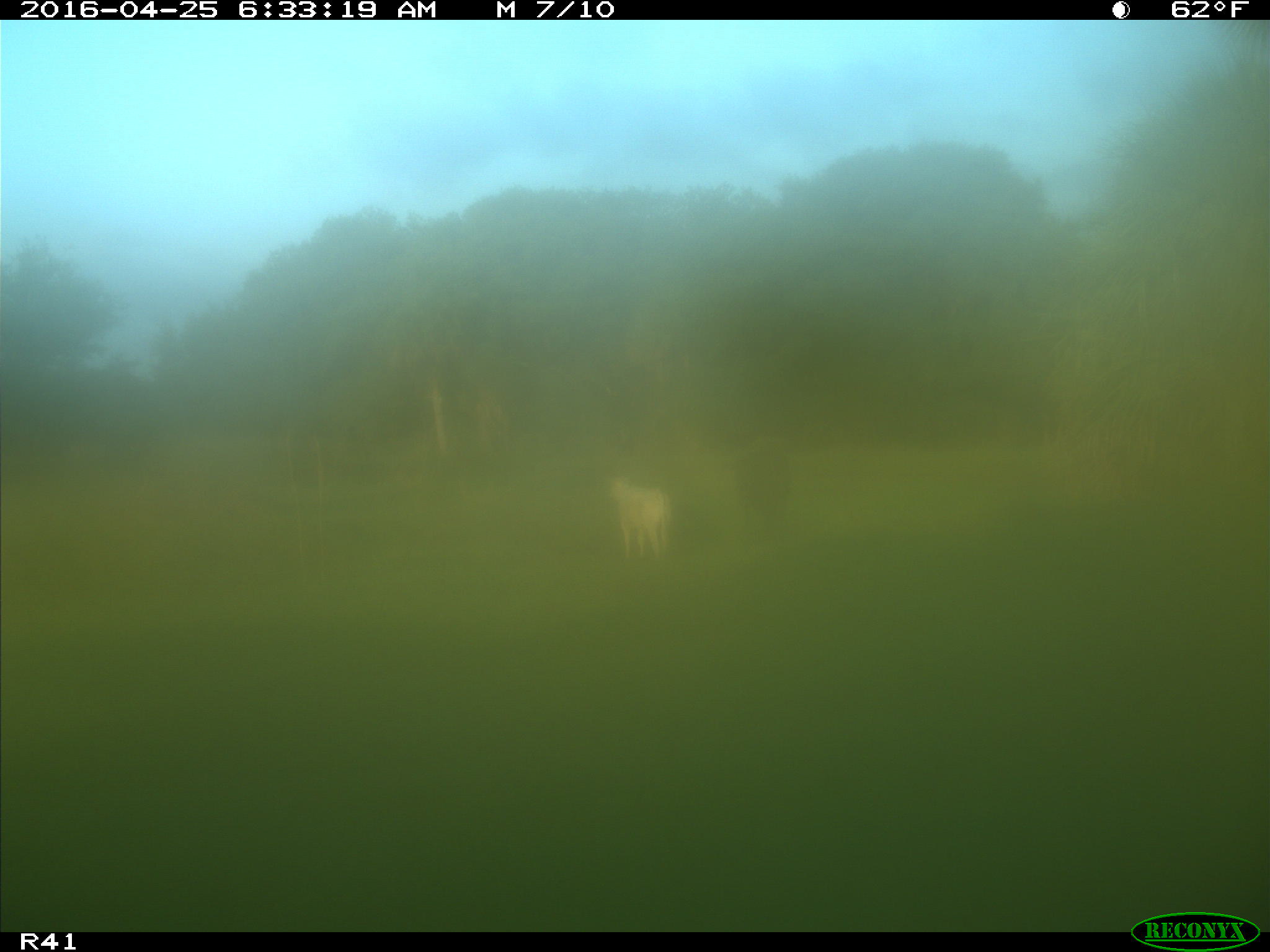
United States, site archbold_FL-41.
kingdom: Animalia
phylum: Chordata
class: Mammalia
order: Artiodactyla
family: Bovidae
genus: Bos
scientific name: Bos taurus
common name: domestic cow